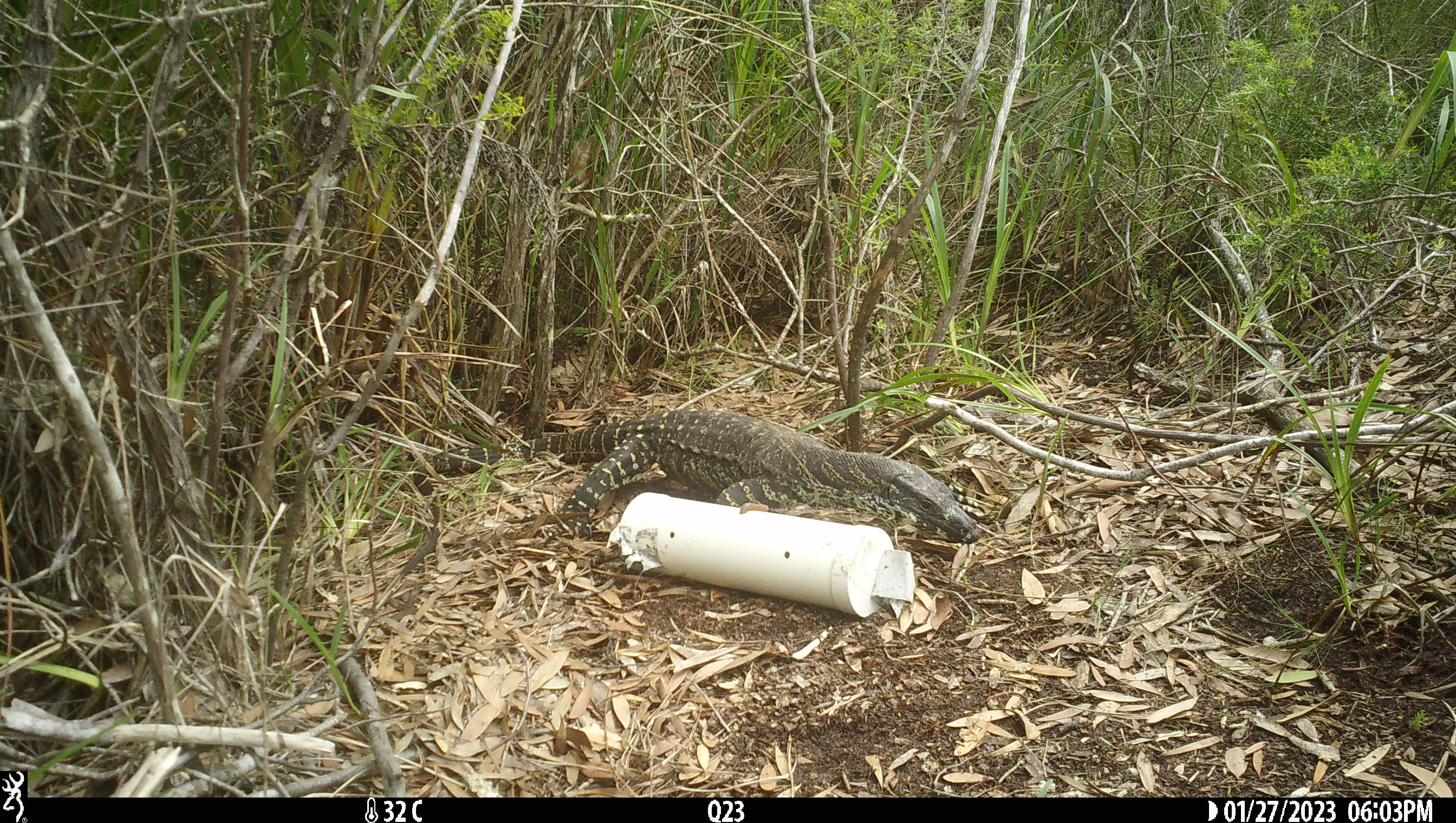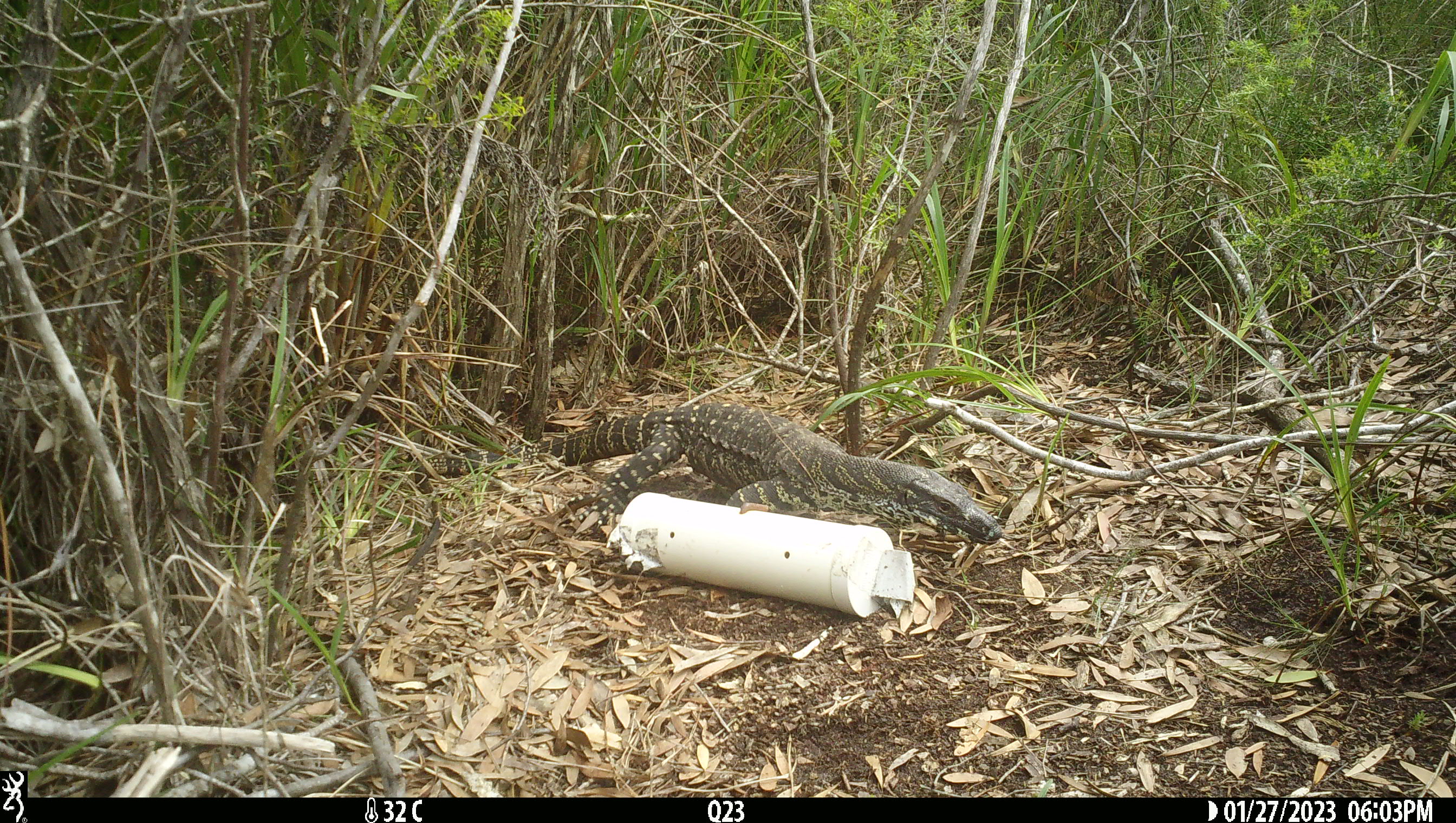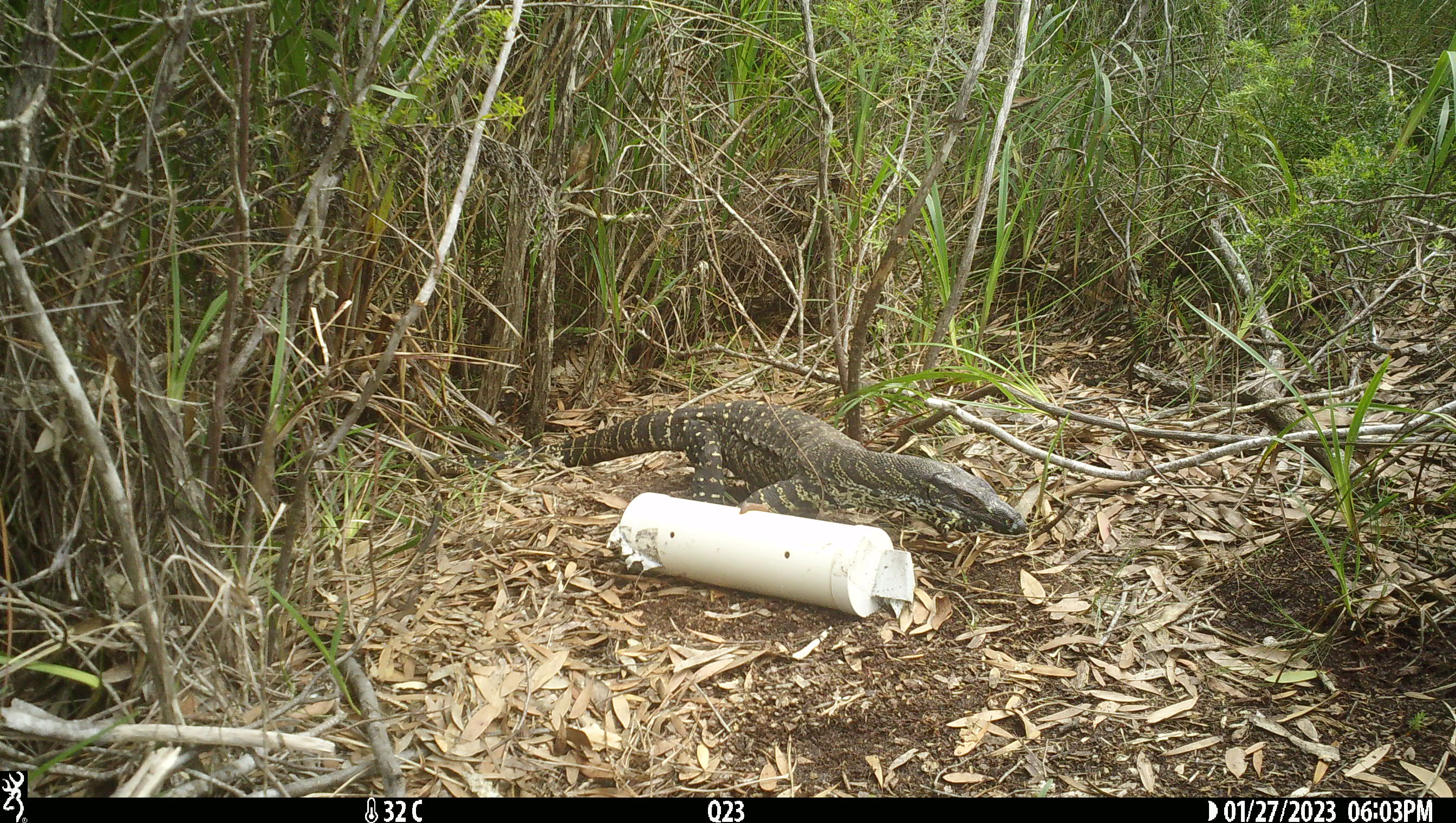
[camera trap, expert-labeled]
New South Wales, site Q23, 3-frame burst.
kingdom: Animalia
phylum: Chordata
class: Reptilia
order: Squamata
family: Varanidae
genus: Varanus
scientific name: Varanus varius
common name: lace monitor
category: goanna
Goanna (lace monitor) (Varanus varius).